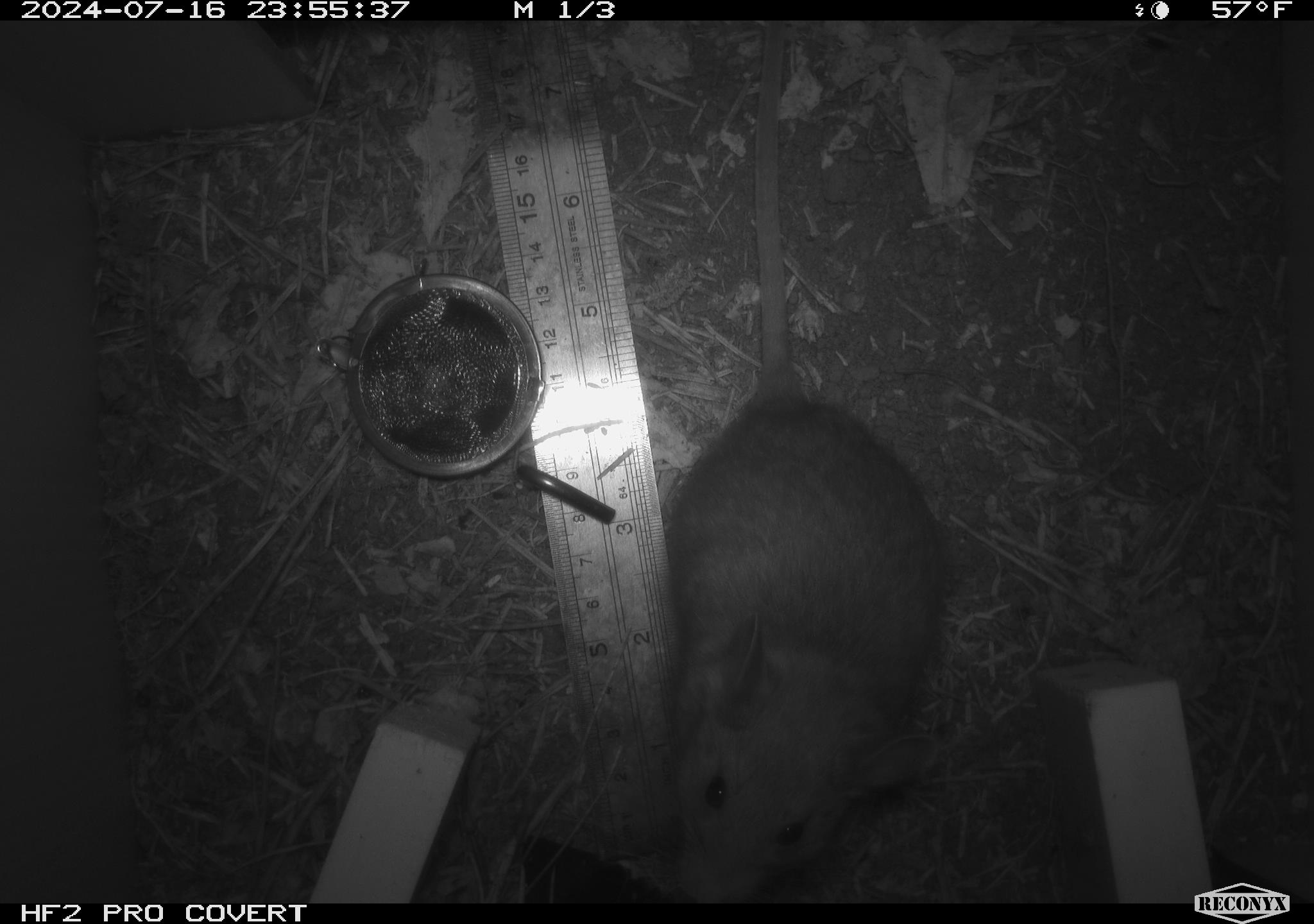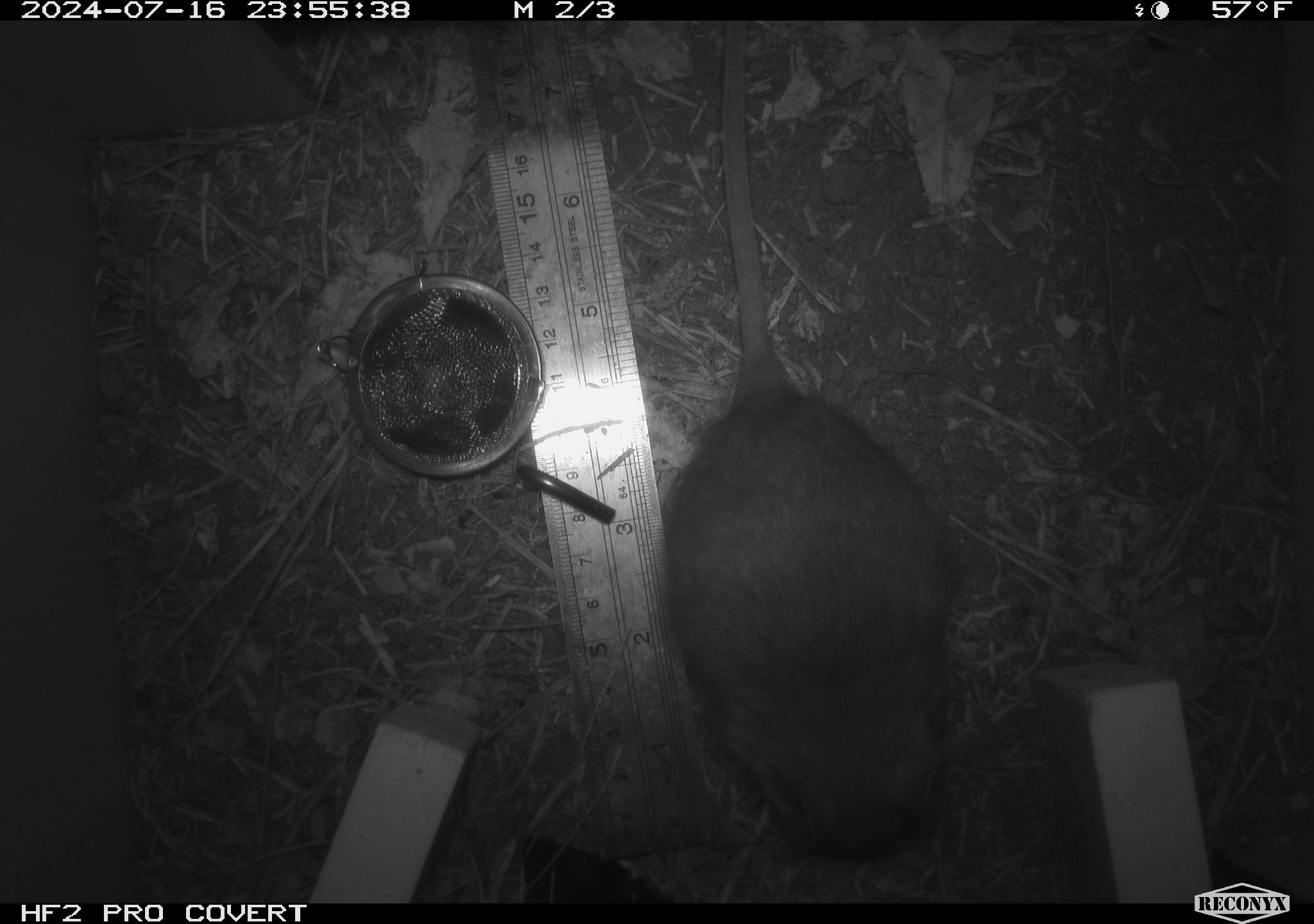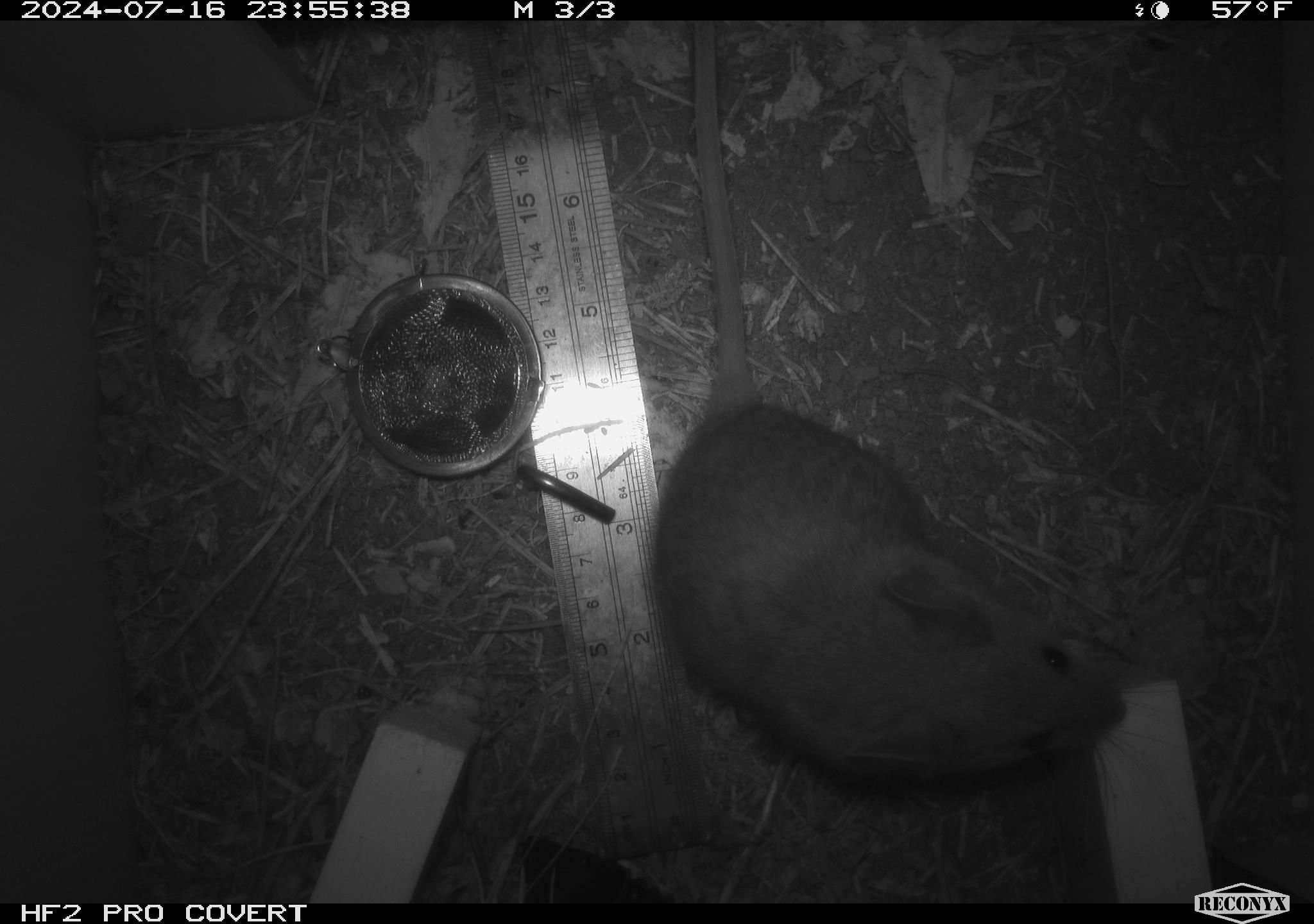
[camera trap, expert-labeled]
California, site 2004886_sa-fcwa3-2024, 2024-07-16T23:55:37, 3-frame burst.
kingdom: Animalia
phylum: Chordata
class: Mammalia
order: Rodentia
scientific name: Rodentia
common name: mouse species